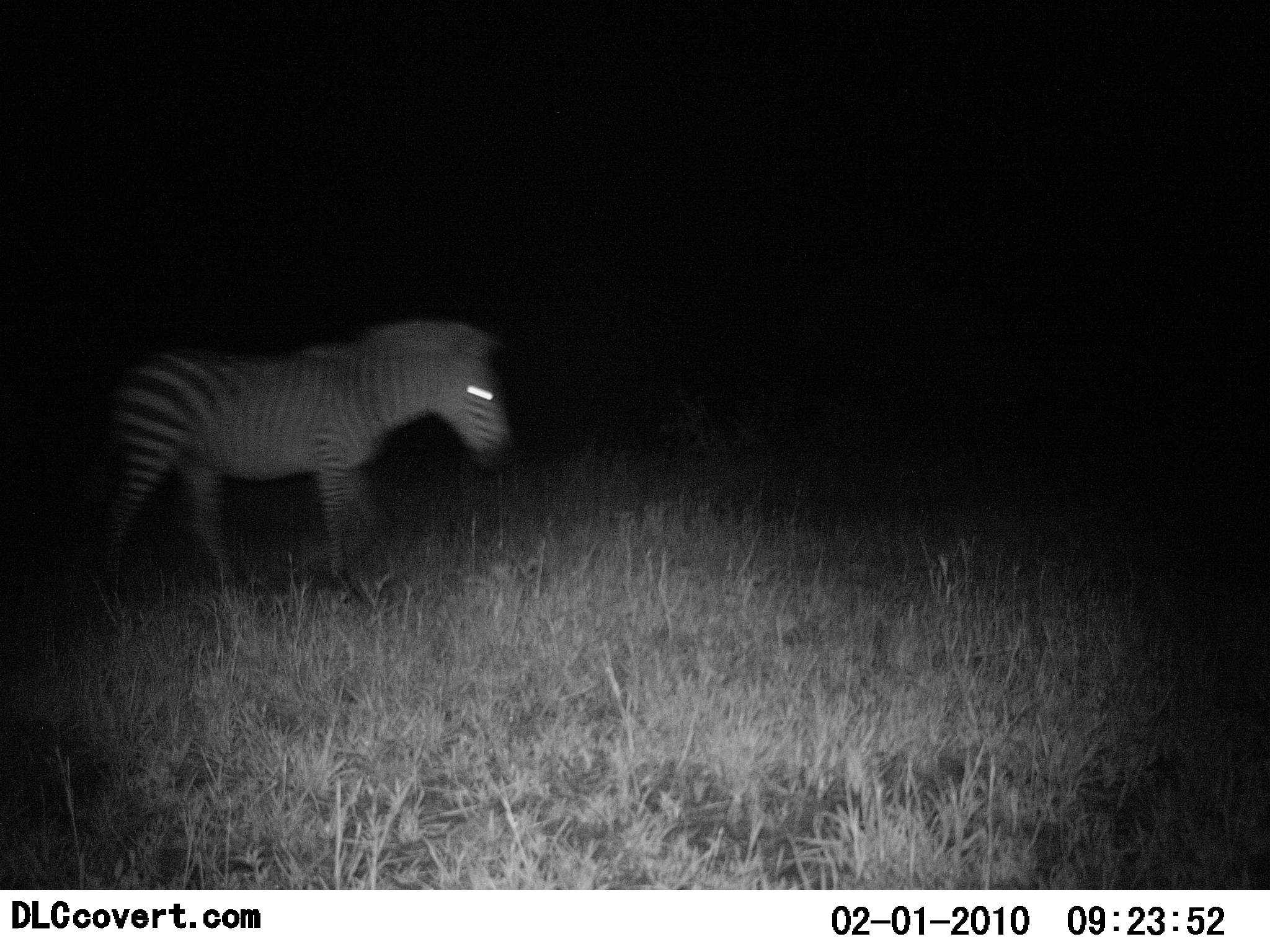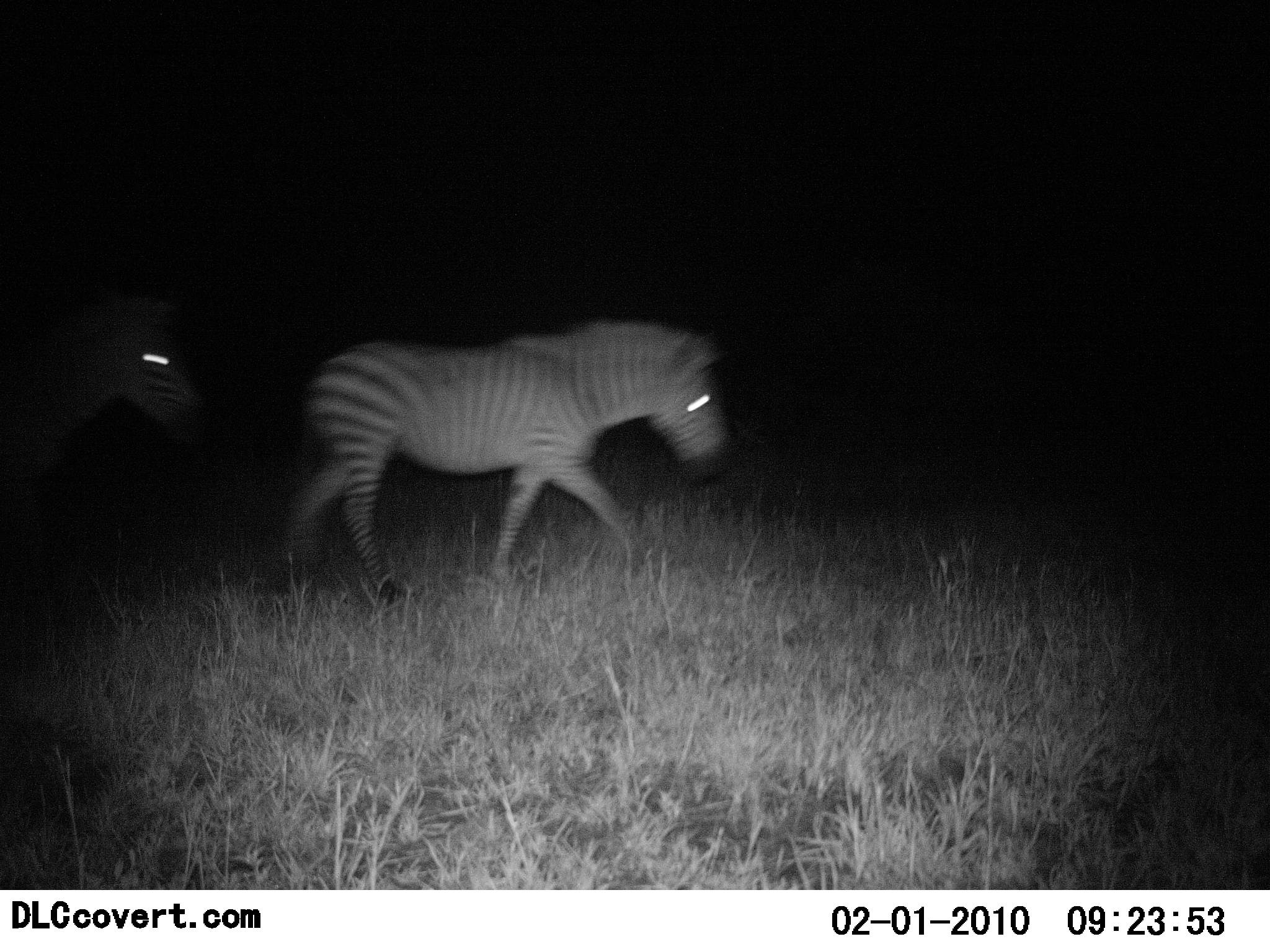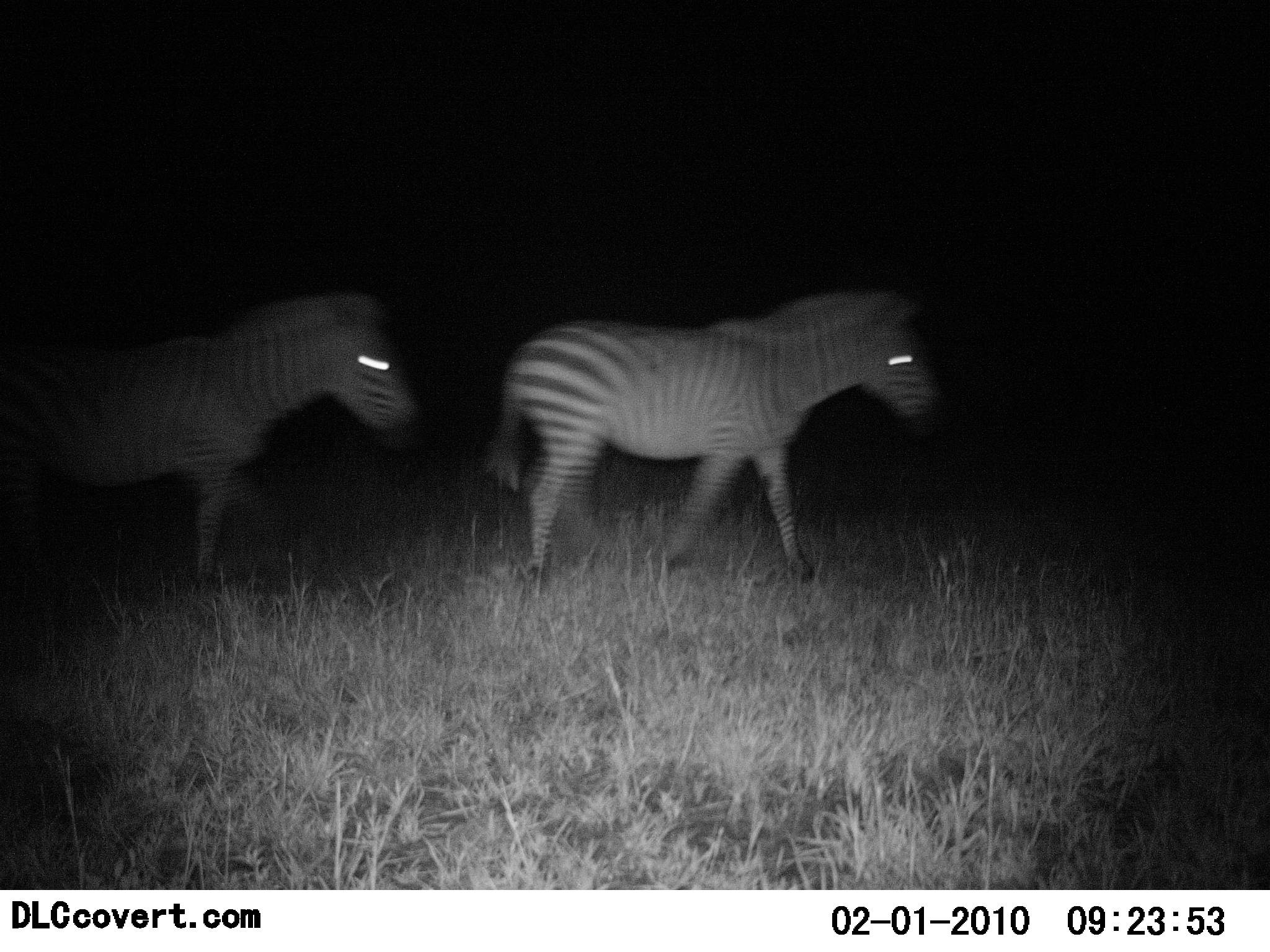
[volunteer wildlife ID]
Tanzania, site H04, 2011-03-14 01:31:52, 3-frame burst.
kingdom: Animalia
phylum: Chordata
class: Mammalia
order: Perissodactyla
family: Equidae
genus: Equus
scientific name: Equus quagga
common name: plains zebra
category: zebra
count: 2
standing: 0%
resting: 0%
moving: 100%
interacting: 0%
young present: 0%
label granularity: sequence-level